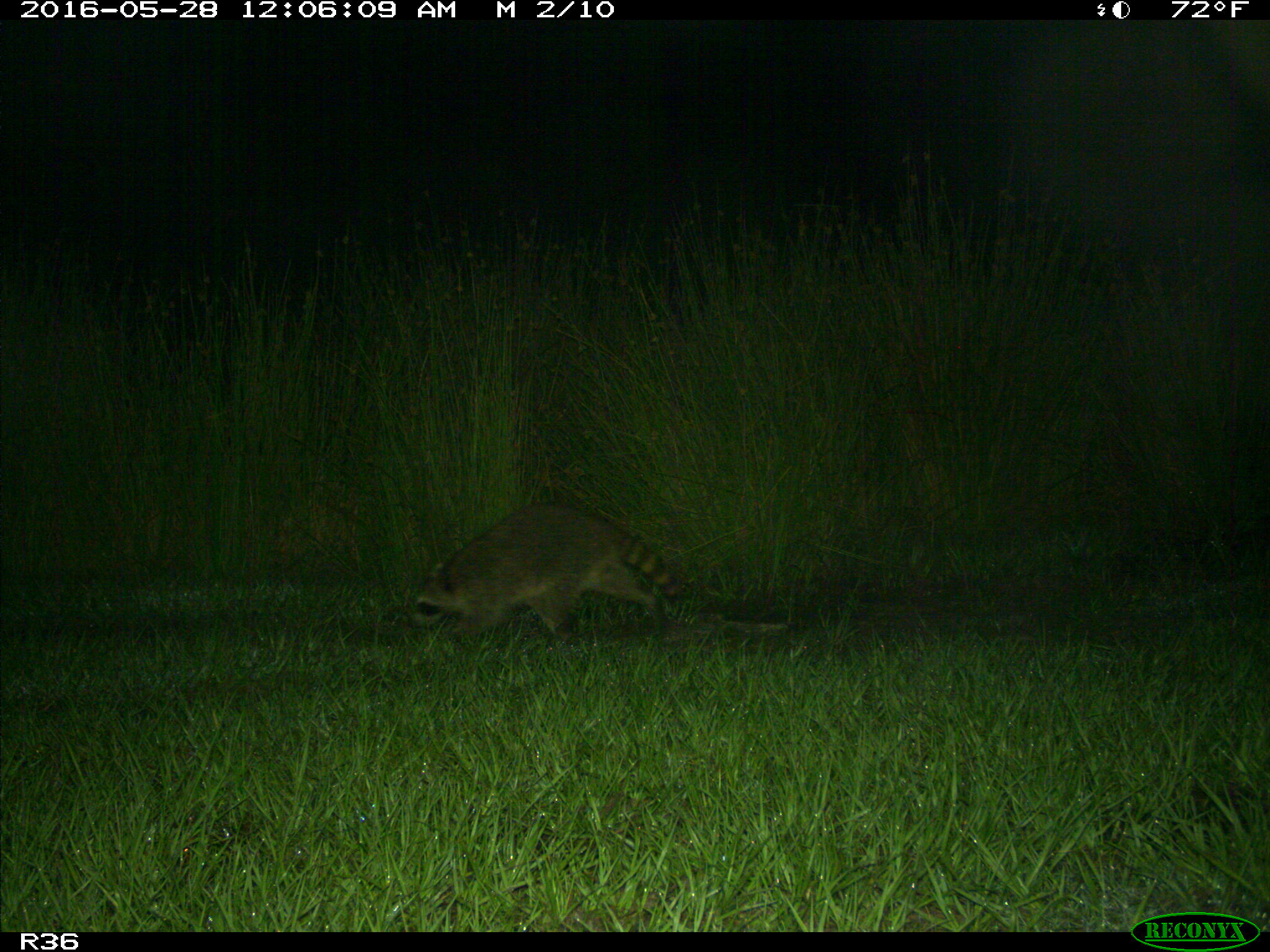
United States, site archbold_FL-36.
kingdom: Animalia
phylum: Chordata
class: Mammalia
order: Carnivora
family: Procyonidae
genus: Procyon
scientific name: Procyon lotor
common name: common raccoon